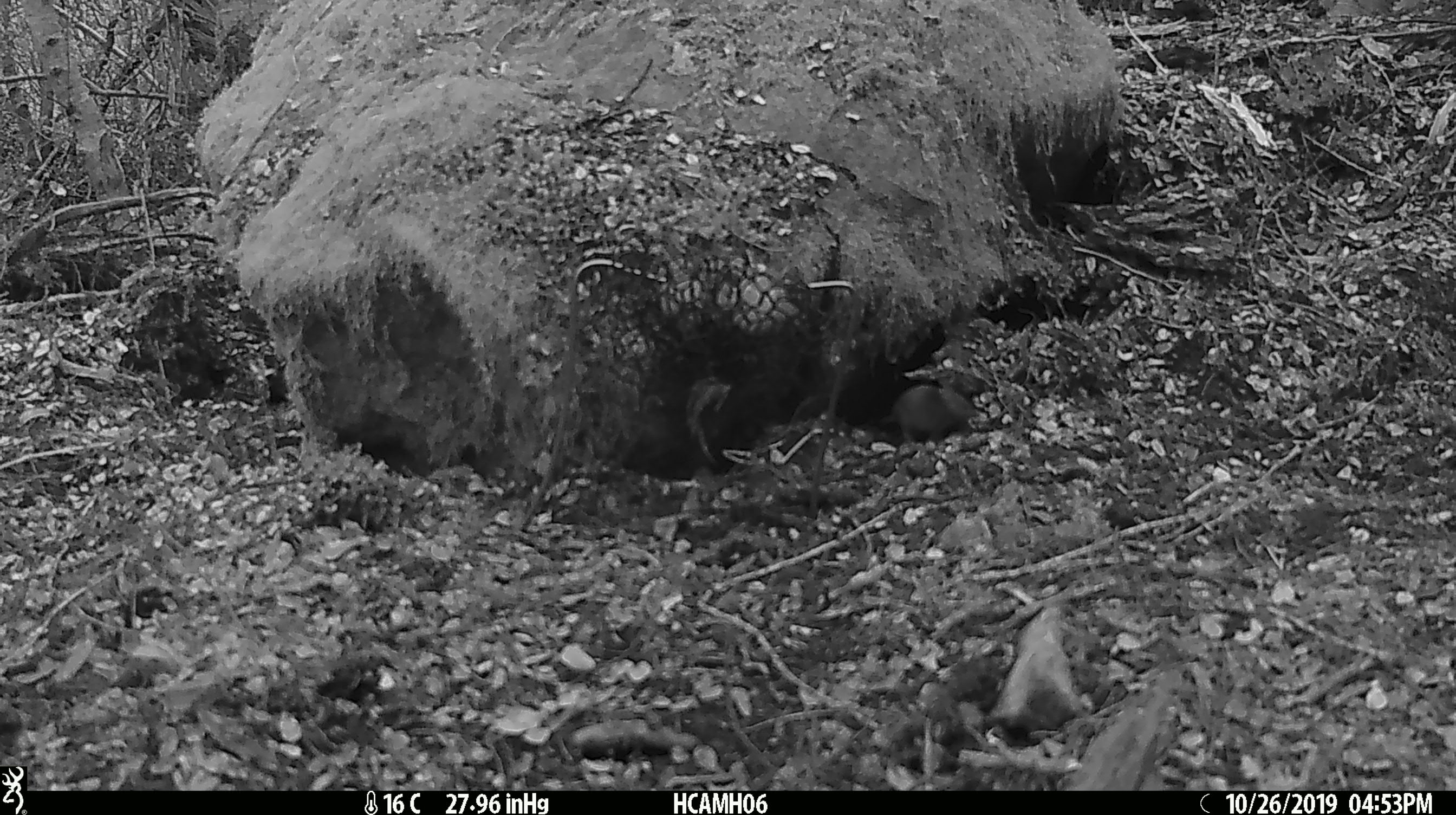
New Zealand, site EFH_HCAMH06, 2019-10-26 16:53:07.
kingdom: Animalia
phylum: Chordata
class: Mammalia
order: Rodentia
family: Muridae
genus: Mus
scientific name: Mus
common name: mouse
Mouse (Mus).